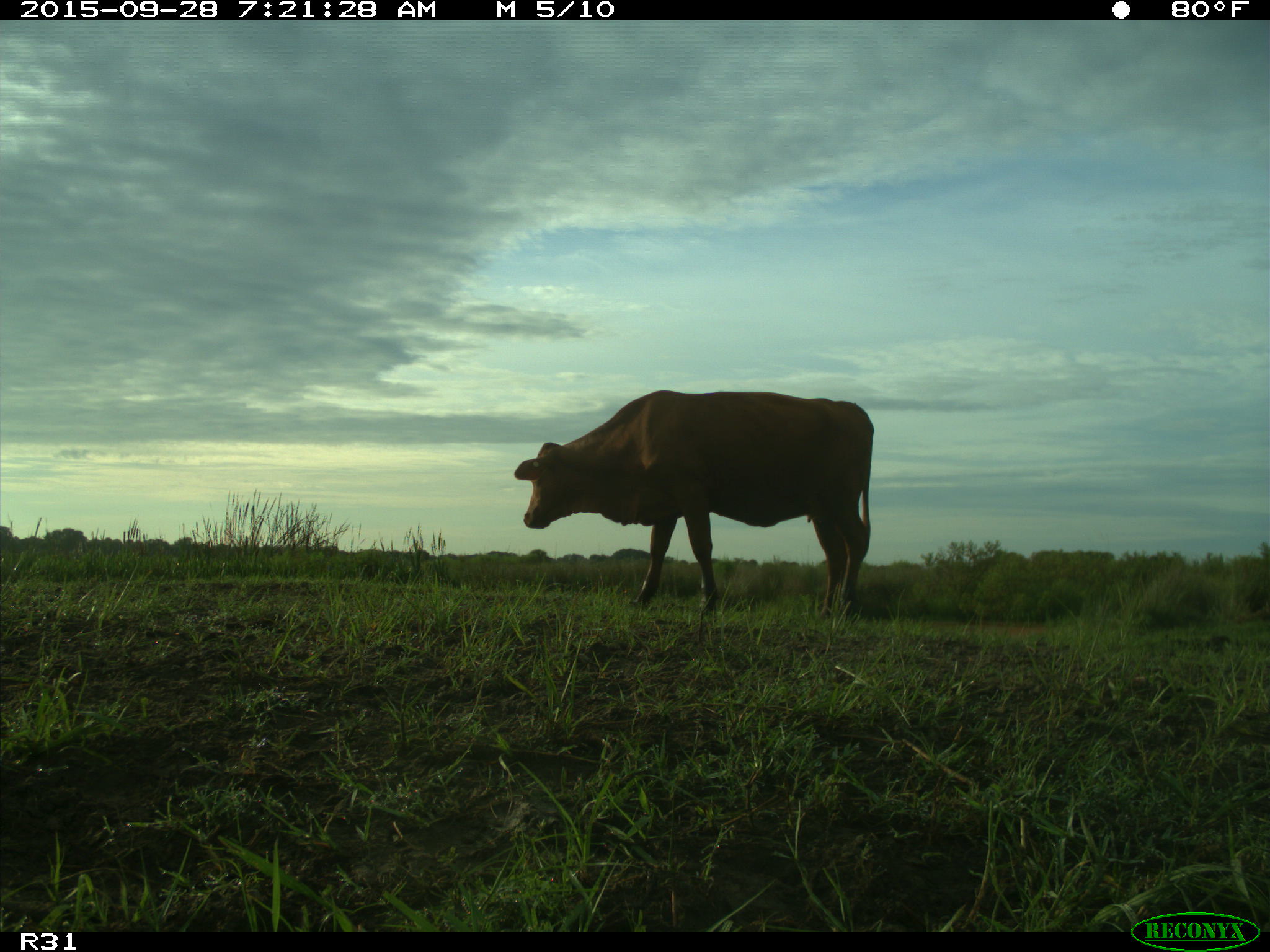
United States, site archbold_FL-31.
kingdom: Animalia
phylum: Chordata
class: Mammalia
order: Artiodactyla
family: Bovidae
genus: Bos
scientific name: Bos taurus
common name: domestic cow